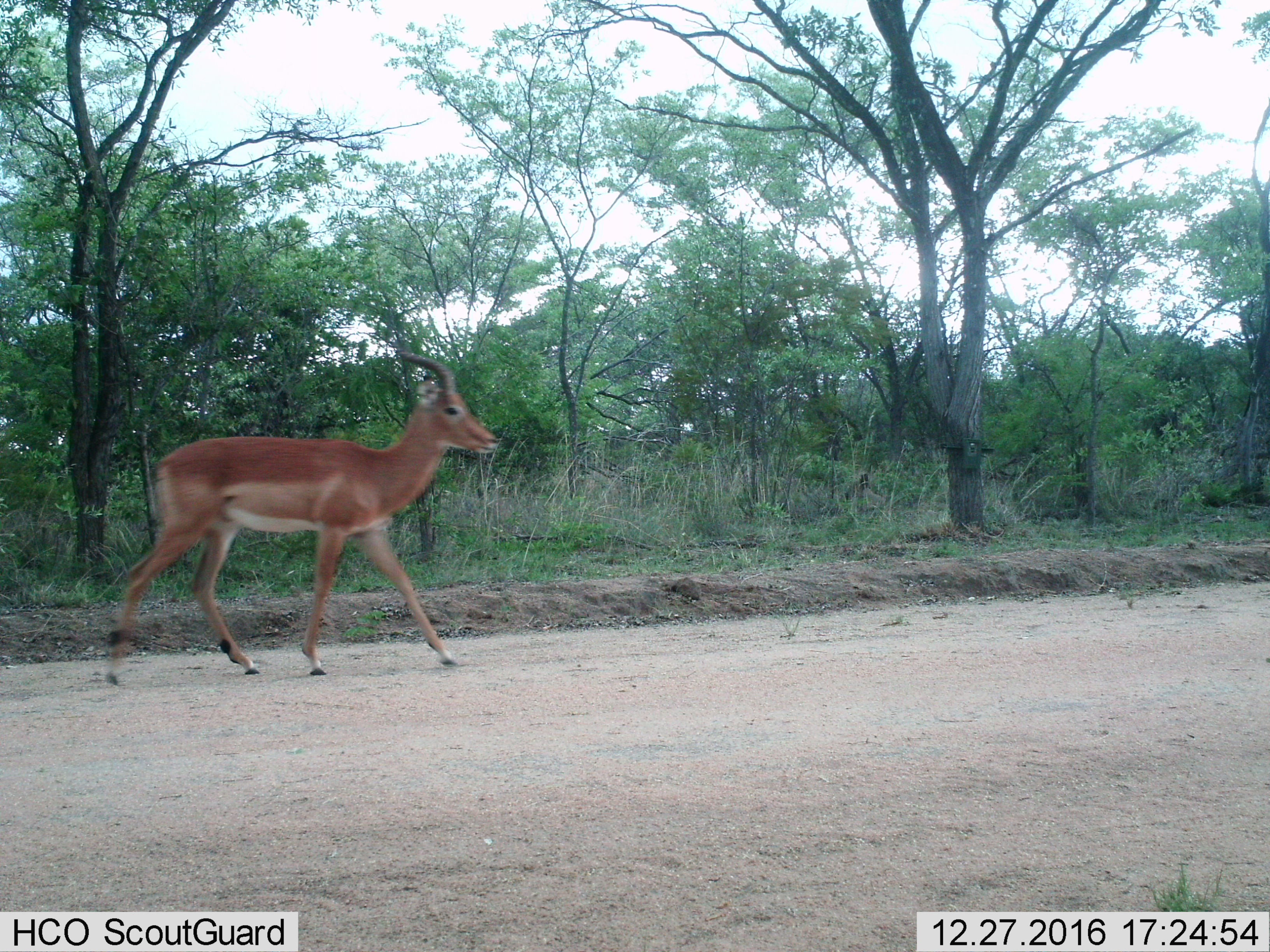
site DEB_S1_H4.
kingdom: Animalia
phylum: Chordata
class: Mammalia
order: Artiodactyla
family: Bovidae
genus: Aepyceros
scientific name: Aepyceros melampus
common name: impala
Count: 1.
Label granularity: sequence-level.